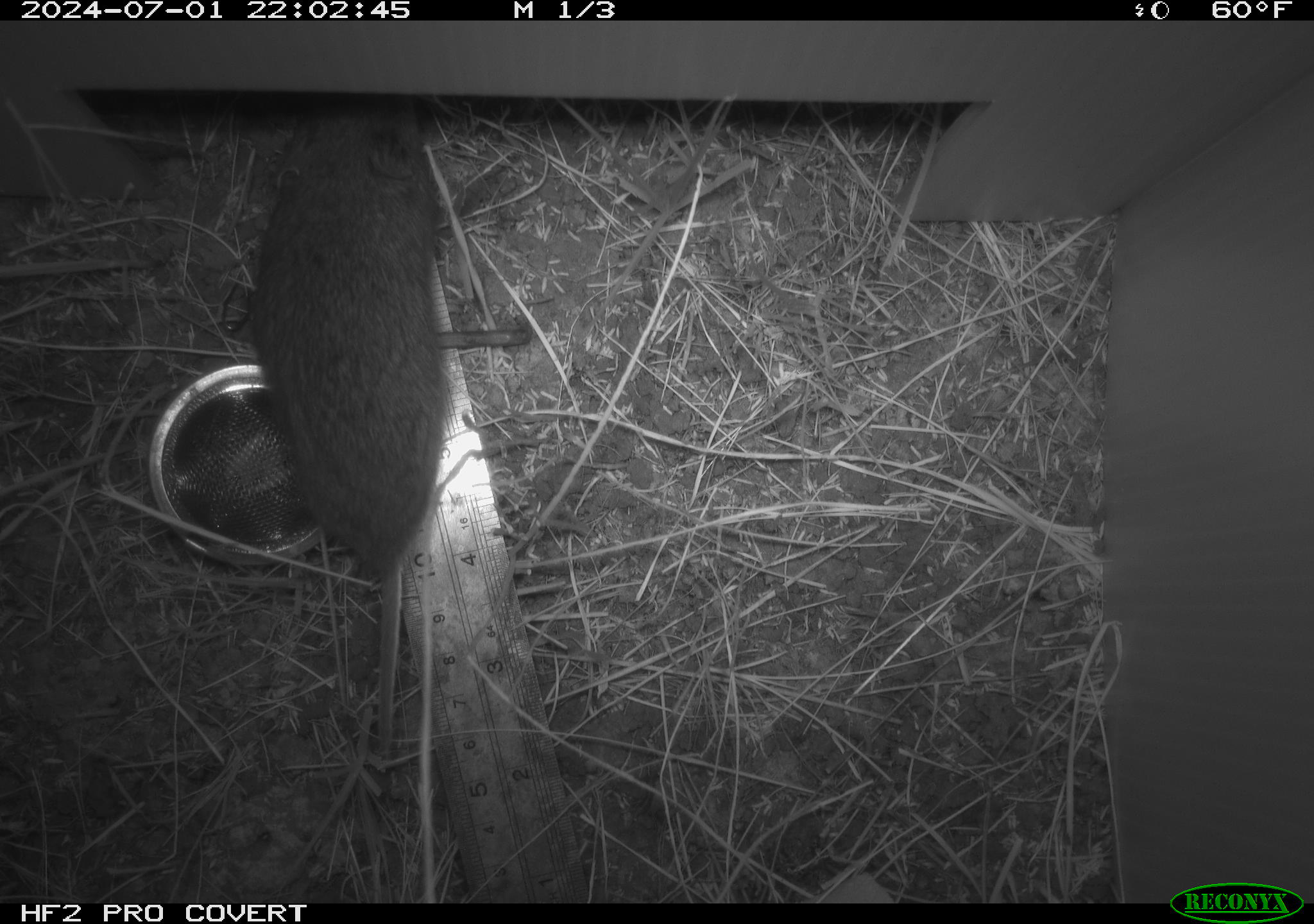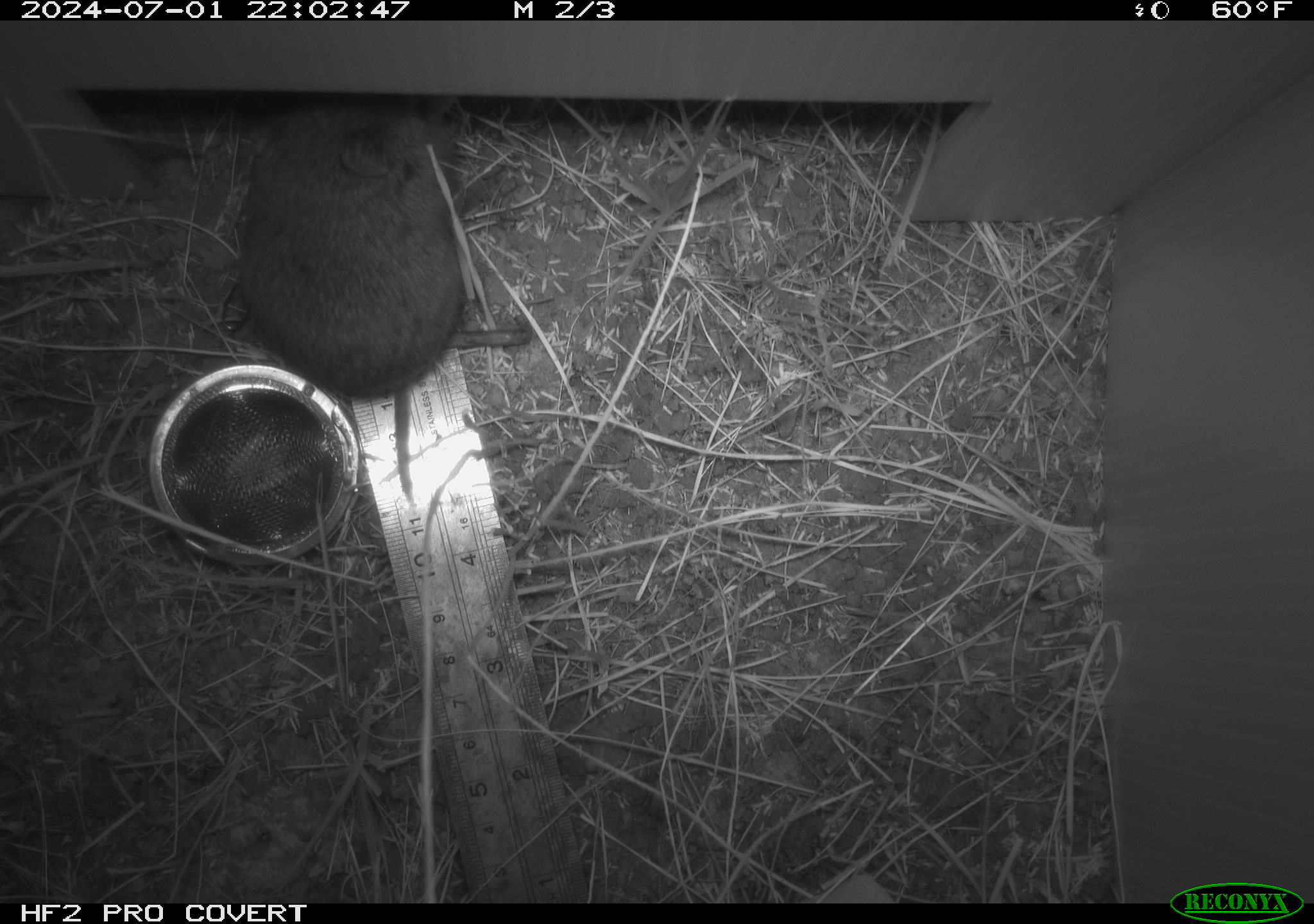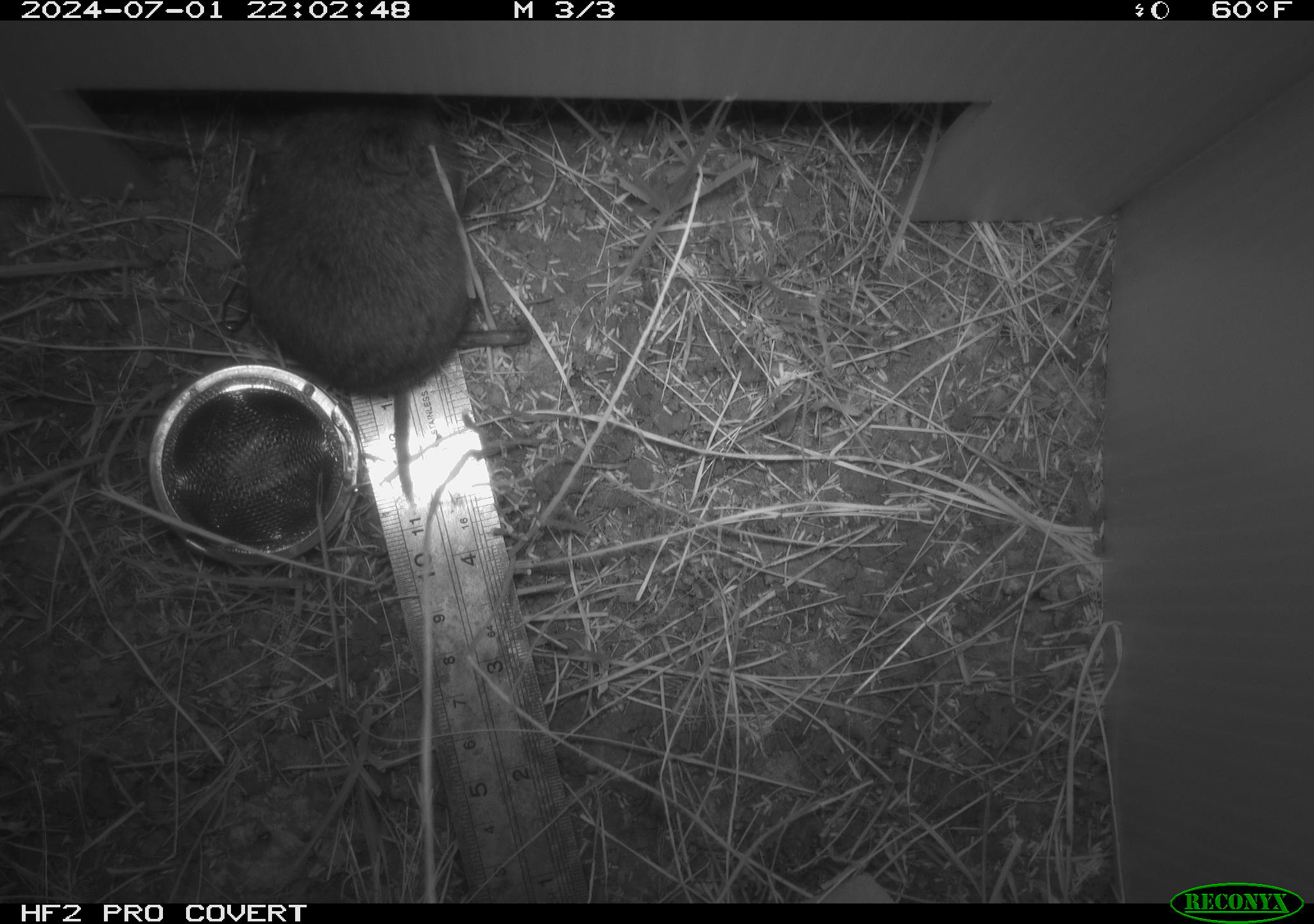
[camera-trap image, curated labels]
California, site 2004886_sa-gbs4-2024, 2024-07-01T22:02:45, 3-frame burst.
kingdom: Animalia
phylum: Chordata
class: Mammalia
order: Rodentia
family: Cricetidae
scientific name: Arvicolinae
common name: voles, lemmings, and muskrats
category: arvicolinae subfamily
Arvicolinae subfamily (voles, lemmings, and muskrats) (Arvicolinae).